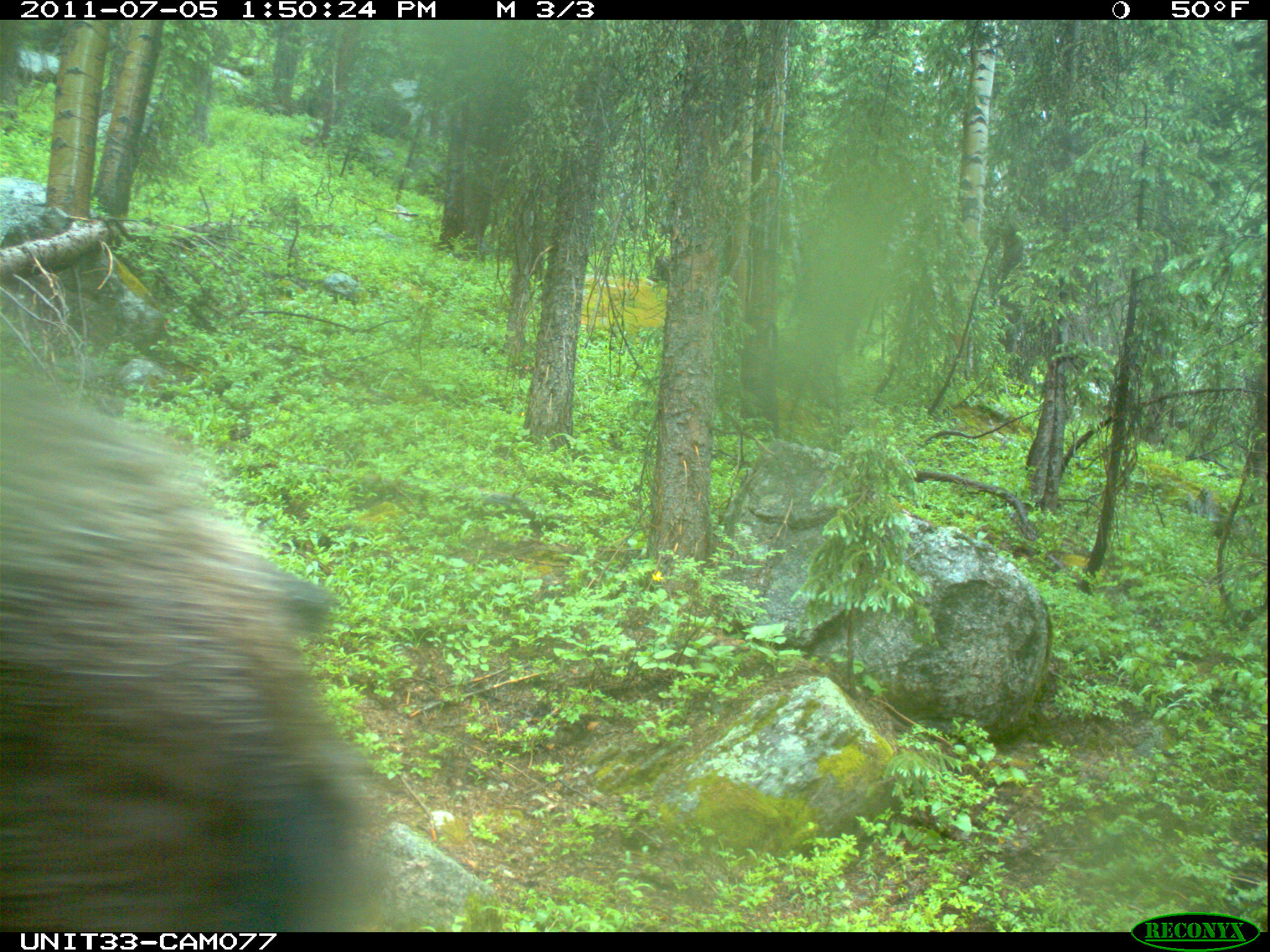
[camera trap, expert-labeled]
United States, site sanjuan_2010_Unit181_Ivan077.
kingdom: Animalia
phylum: Chordata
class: Mammalia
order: Artiodactyla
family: Cervidae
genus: Alces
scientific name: Alces alces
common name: moose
Alces alces (moose).